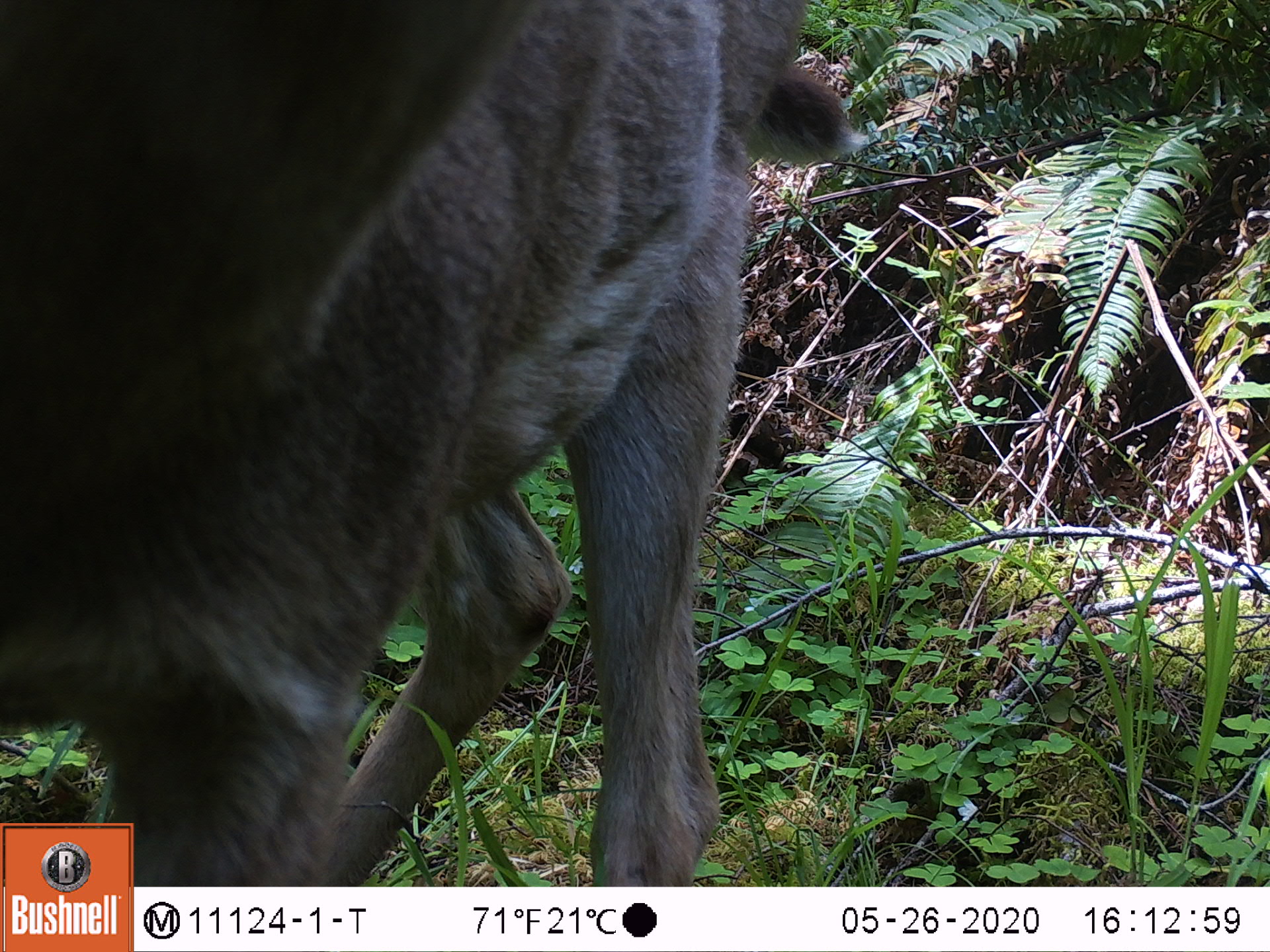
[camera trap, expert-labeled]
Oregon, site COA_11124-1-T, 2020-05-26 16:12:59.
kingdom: Animalia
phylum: Chordata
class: Mammalia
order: Artiodactyla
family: Cervidae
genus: Odocoileus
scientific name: Odocoileus hemionus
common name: black-tailed deer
Black-tailed deer (Odocoileus hemionus).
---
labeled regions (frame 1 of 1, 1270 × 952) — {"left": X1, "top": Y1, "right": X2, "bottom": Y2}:
black-tailed deer: {"left": 0, "top": 0, "right": 856, "bottom": 814}